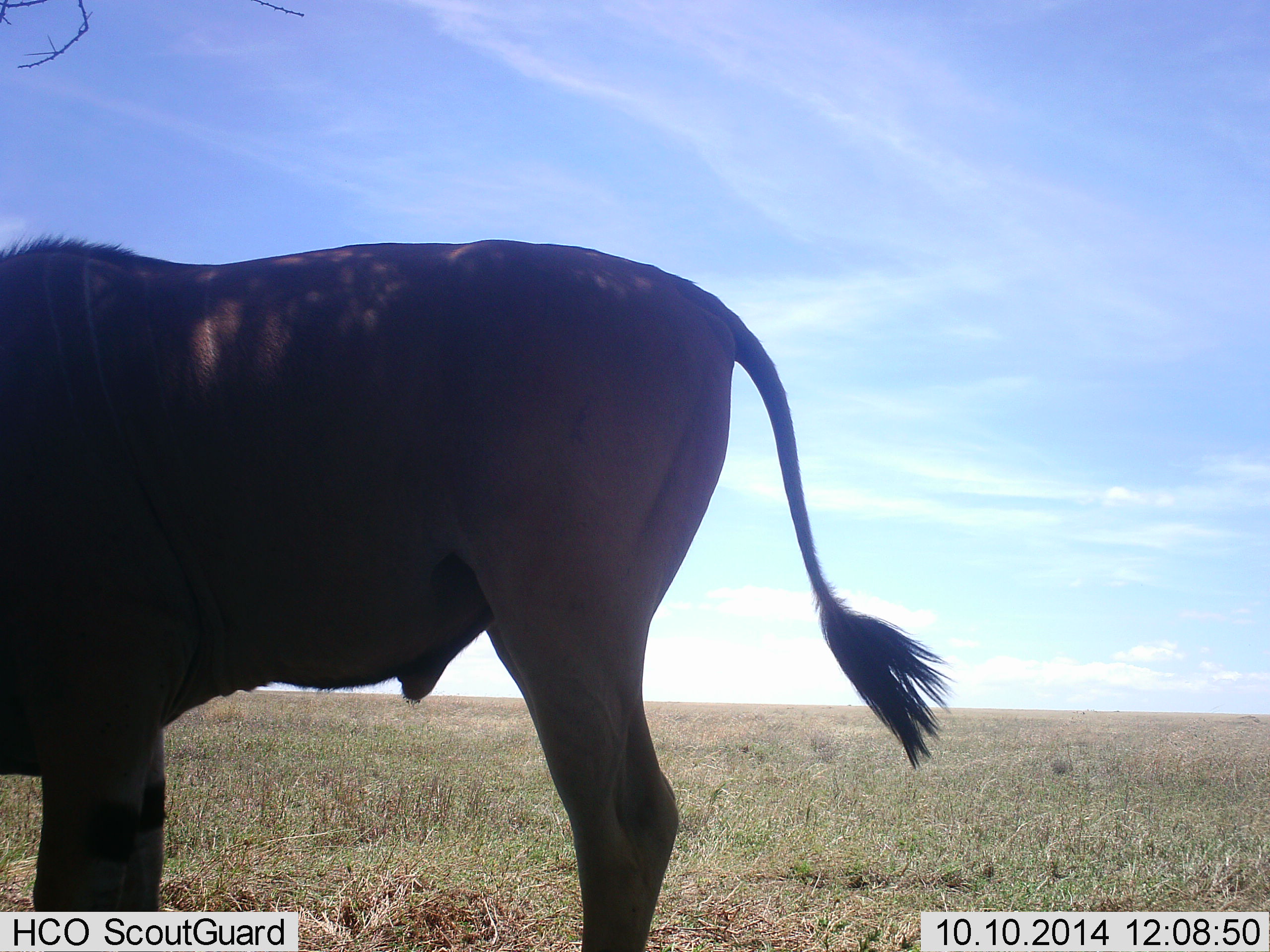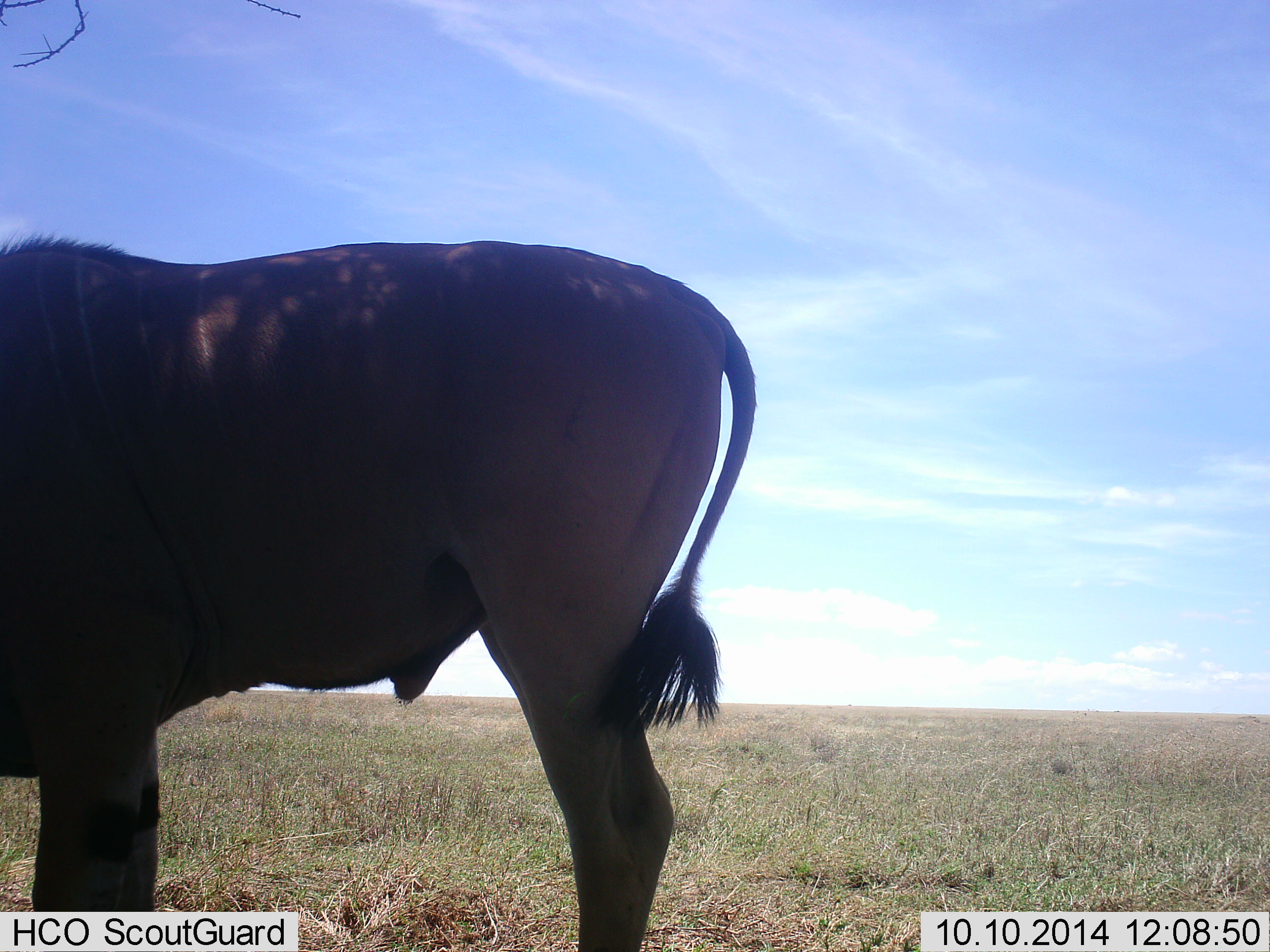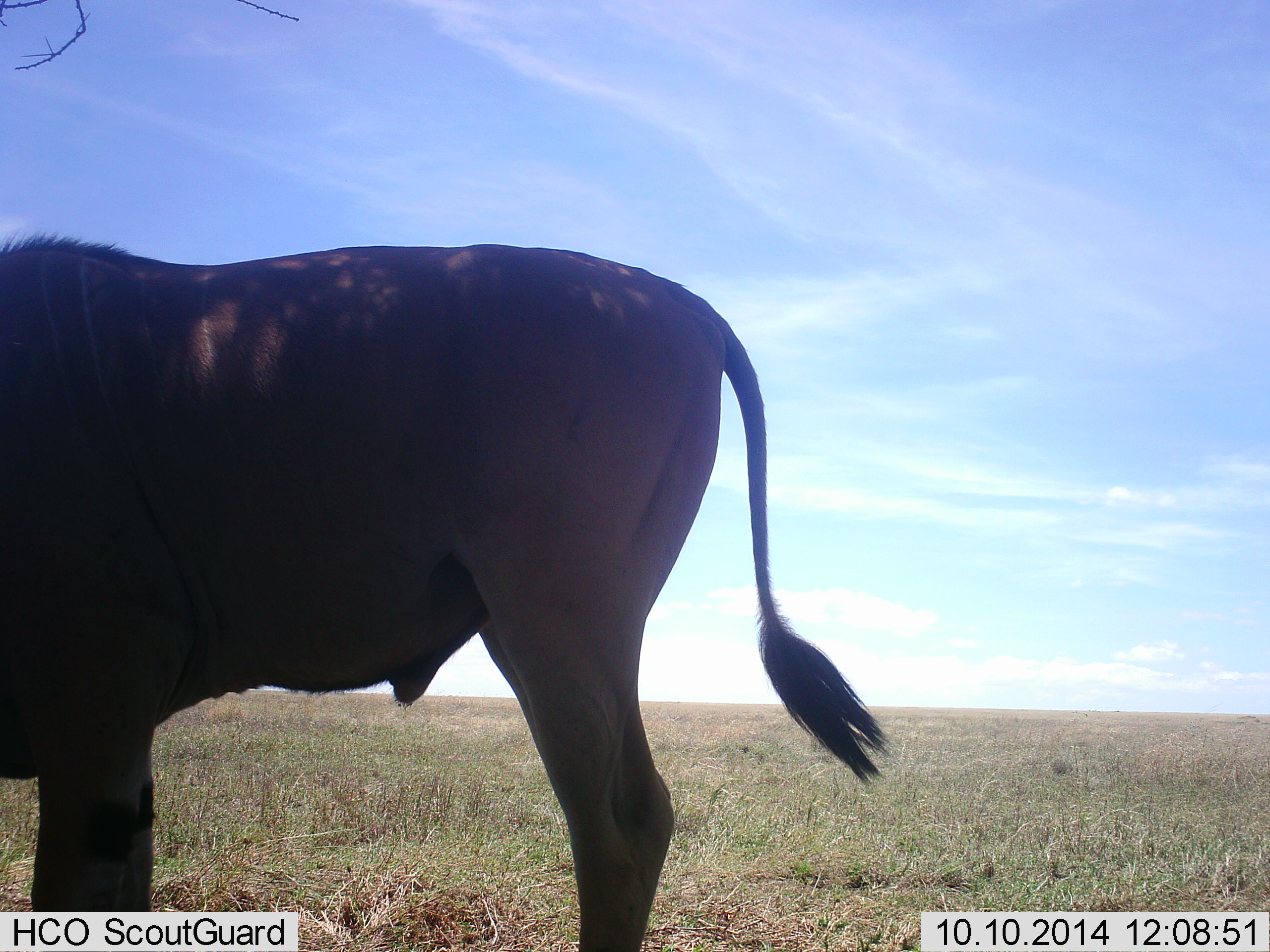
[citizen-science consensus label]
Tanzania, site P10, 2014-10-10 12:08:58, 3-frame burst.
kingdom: Animalia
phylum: Chordata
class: Mammalia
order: Artiodactyla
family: Bovidae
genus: Tragelaphus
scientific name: Tragelaphus oryx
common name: eland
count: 1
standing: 100%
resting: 0%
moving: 0%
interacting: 0%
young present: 0%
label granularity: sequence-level